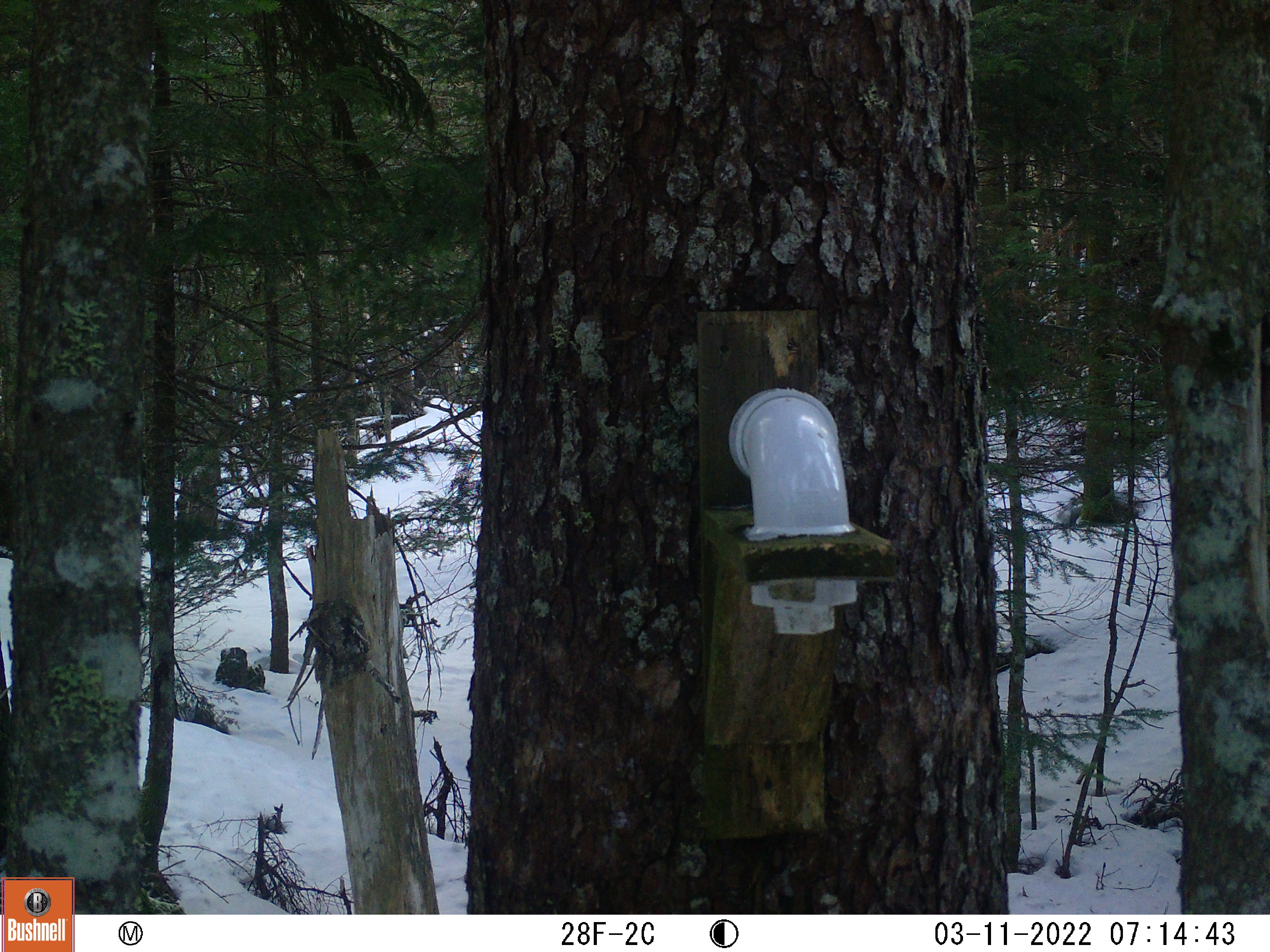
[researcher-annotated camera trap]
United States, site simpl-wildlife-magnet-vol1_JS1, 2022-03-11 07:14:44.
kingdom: Animalia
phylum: Chordata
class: Mammalia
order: Rodentia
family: Sciuridae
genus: Tamiasciurus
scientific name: Tamiasciurus hudsonicus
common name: red squirrel